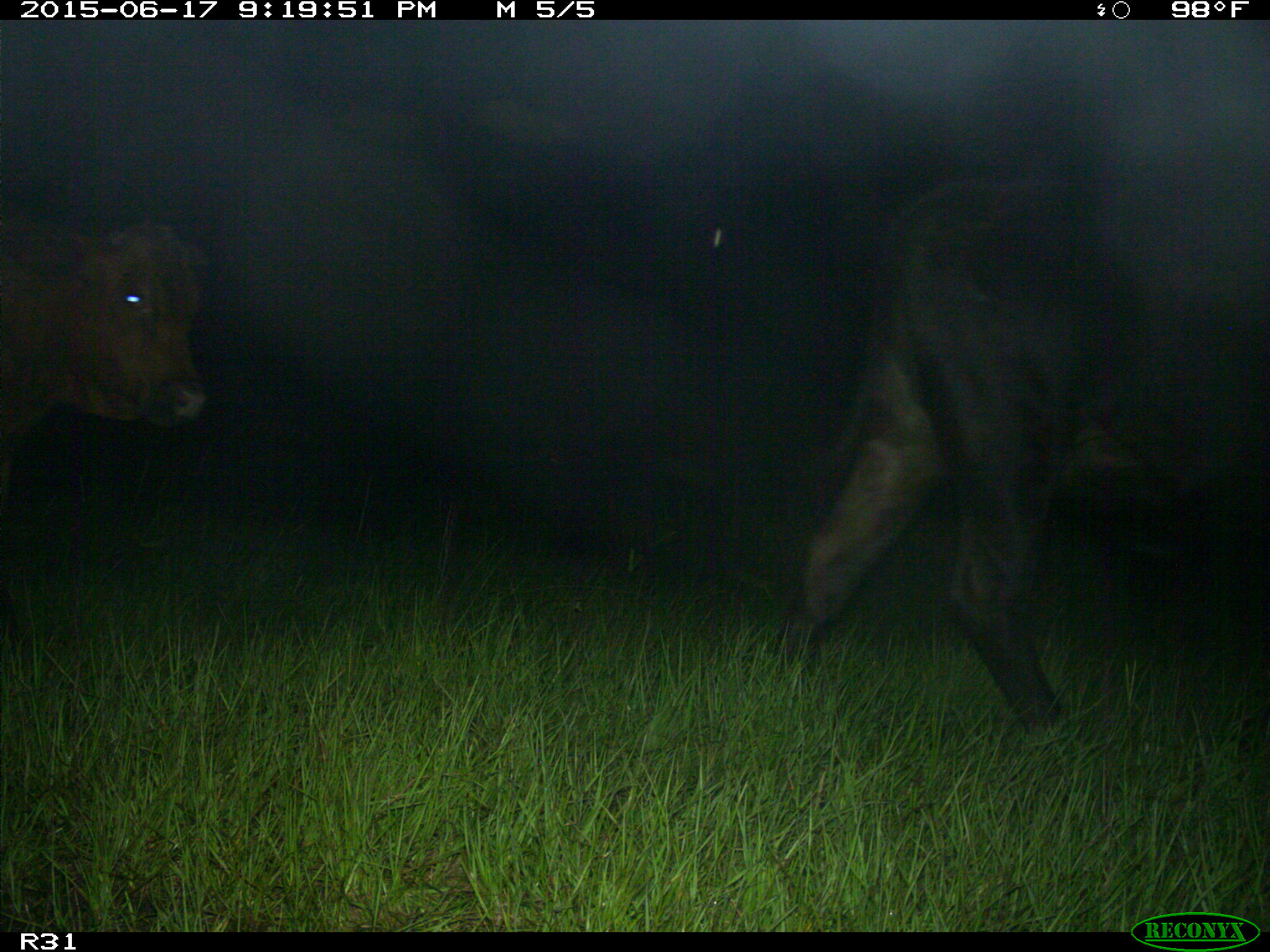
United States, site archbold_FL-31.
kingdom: Animalia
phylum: Chordata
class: Mammalia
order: Artiodactyla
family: Bovidae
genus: Bos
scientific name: Bos taurus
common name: domestic cow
Bos taurus (domestic cow).